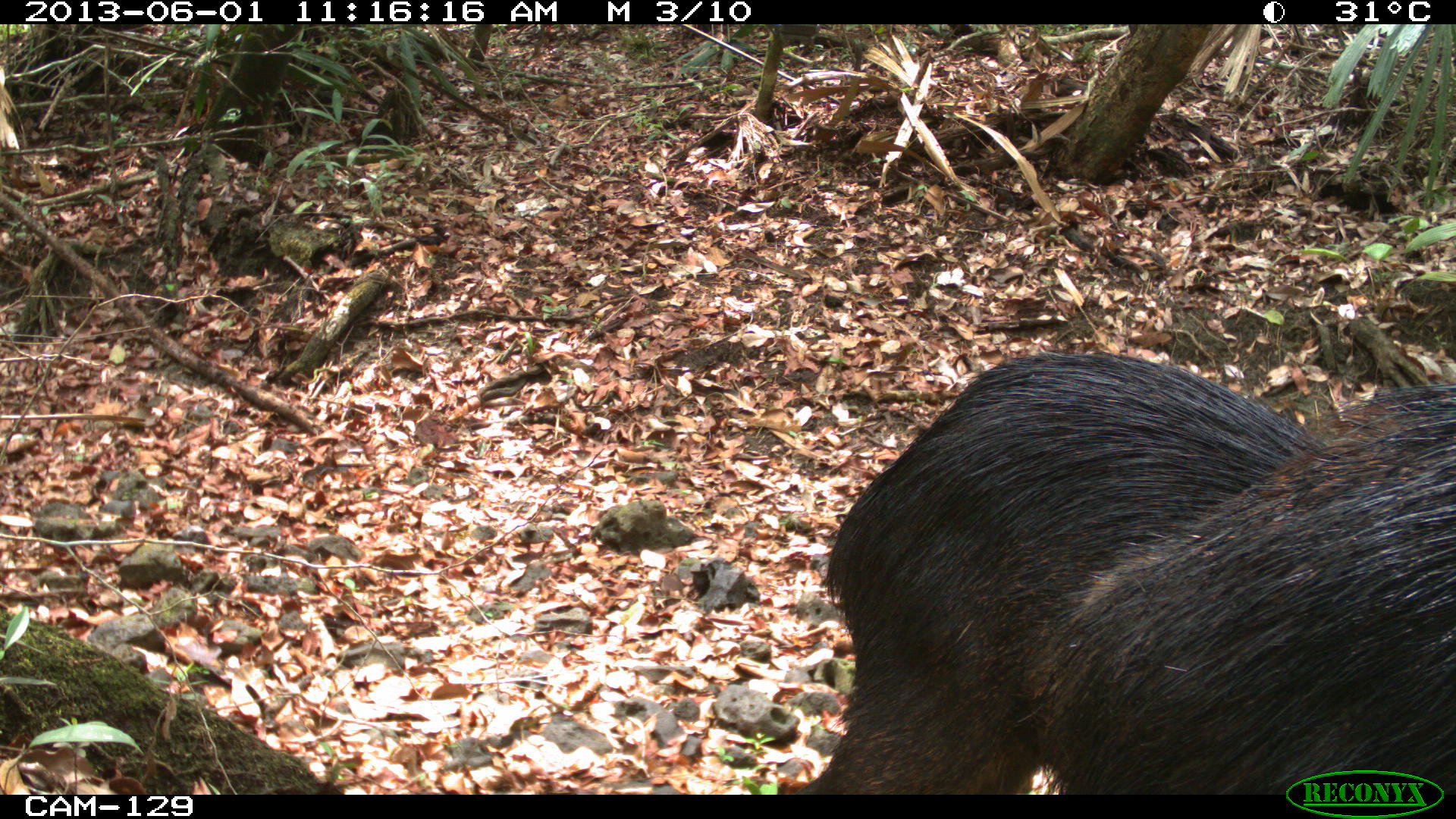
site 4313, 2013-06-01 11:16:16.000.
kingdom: Animalia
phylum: Chordata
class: Mammalia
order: Artiodactyla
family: Tayassuidae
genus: Tayassu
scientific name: Tayassu pecari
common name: white-lipped peccary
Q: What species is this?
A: Tayassu pecari (white-lipped peccary).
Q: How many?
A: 6.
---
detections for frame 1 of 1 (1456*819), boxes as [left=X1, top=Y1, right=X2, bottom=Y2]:
tayassu pecari: [left=795, top=346, right=1449, bottom=793]; [left=994, top=376, right=1456, bottom=797]